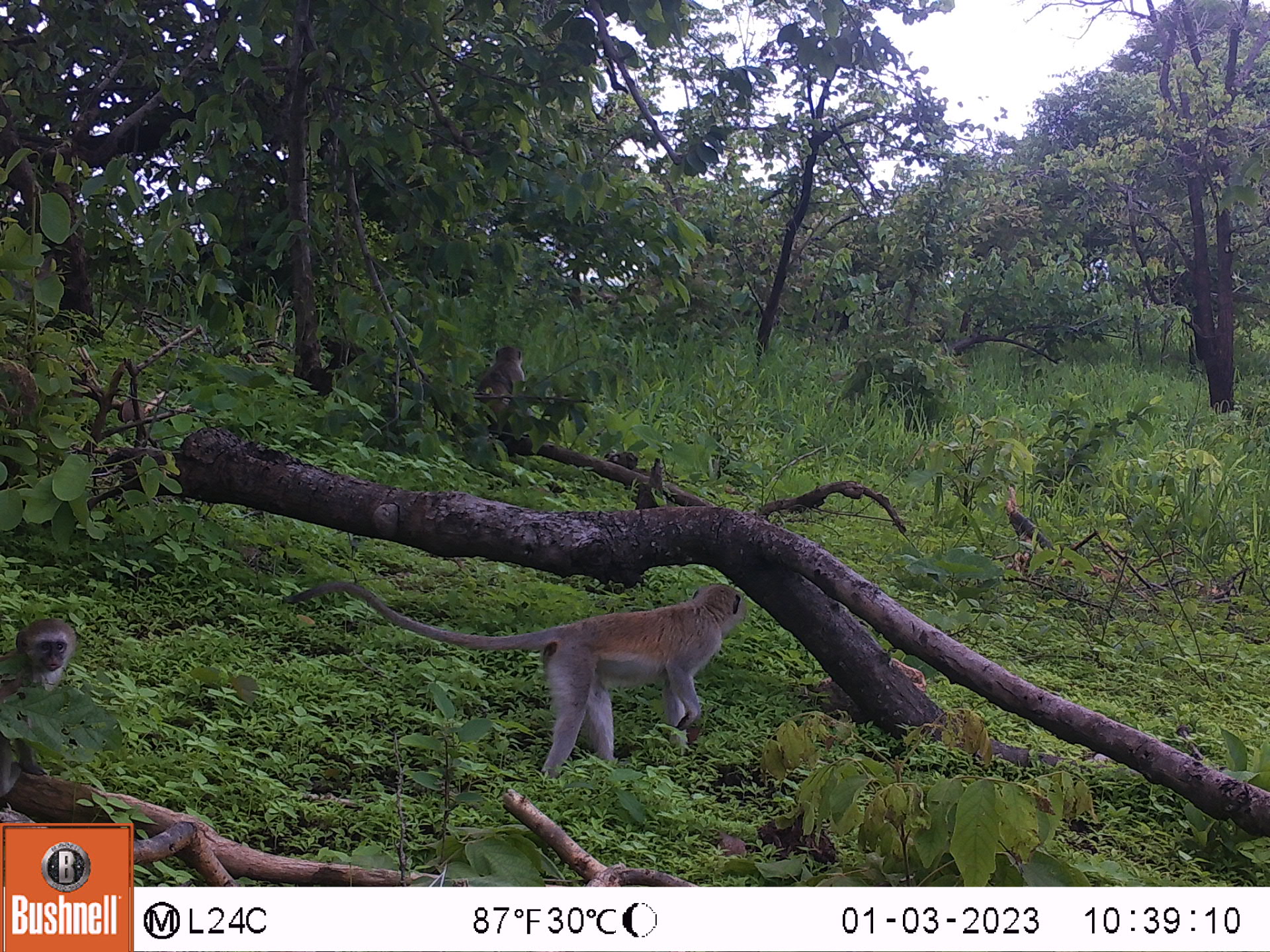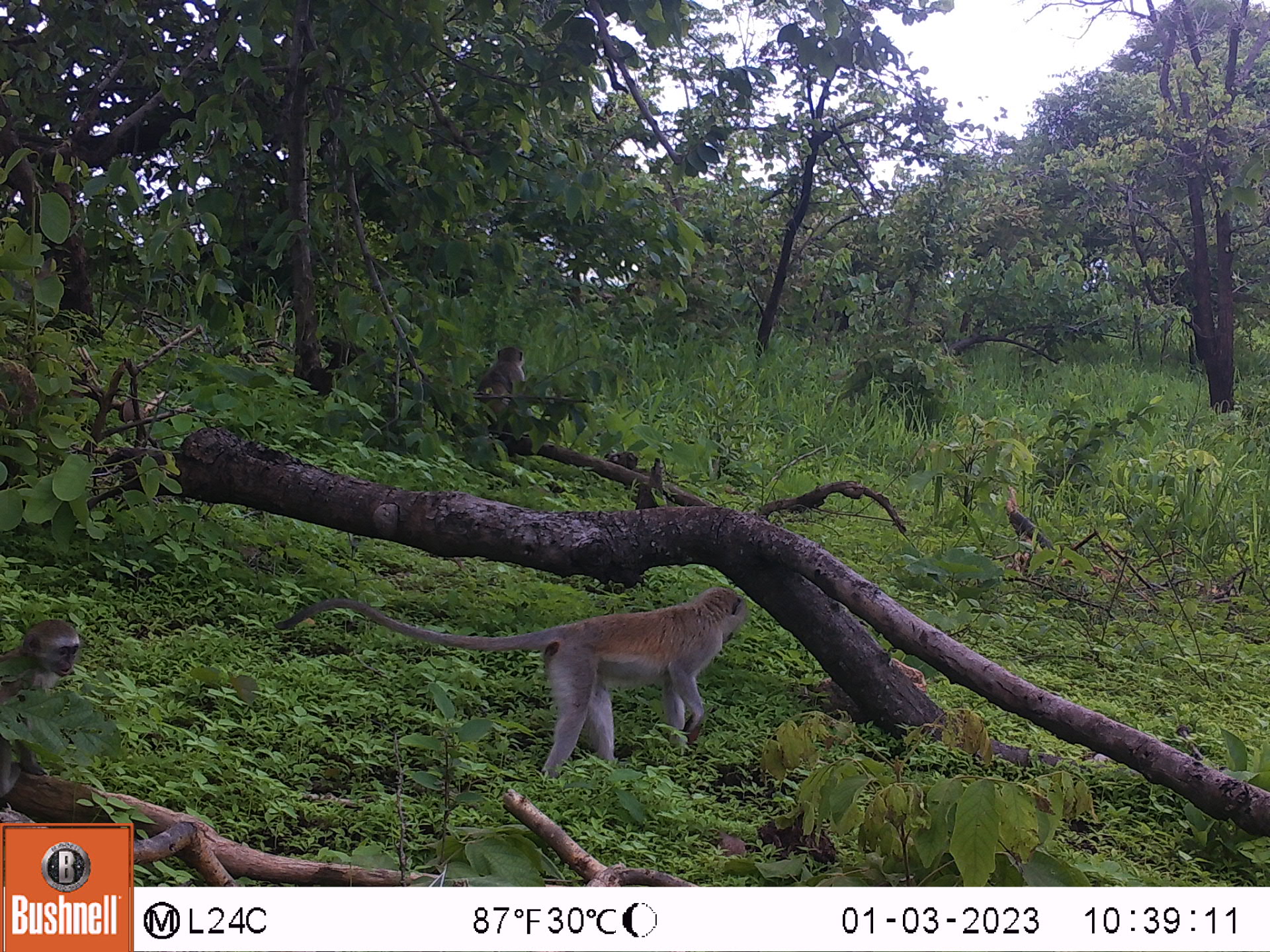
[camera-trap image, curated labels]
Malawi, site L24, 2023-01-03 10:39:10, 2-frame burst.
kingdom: Animalia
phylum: Chordata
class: Mammalia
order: Primates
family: Cercopithecidae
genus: Chlorocebus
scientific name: Chlorocebus pygerythrus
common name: vervet monkey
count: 2